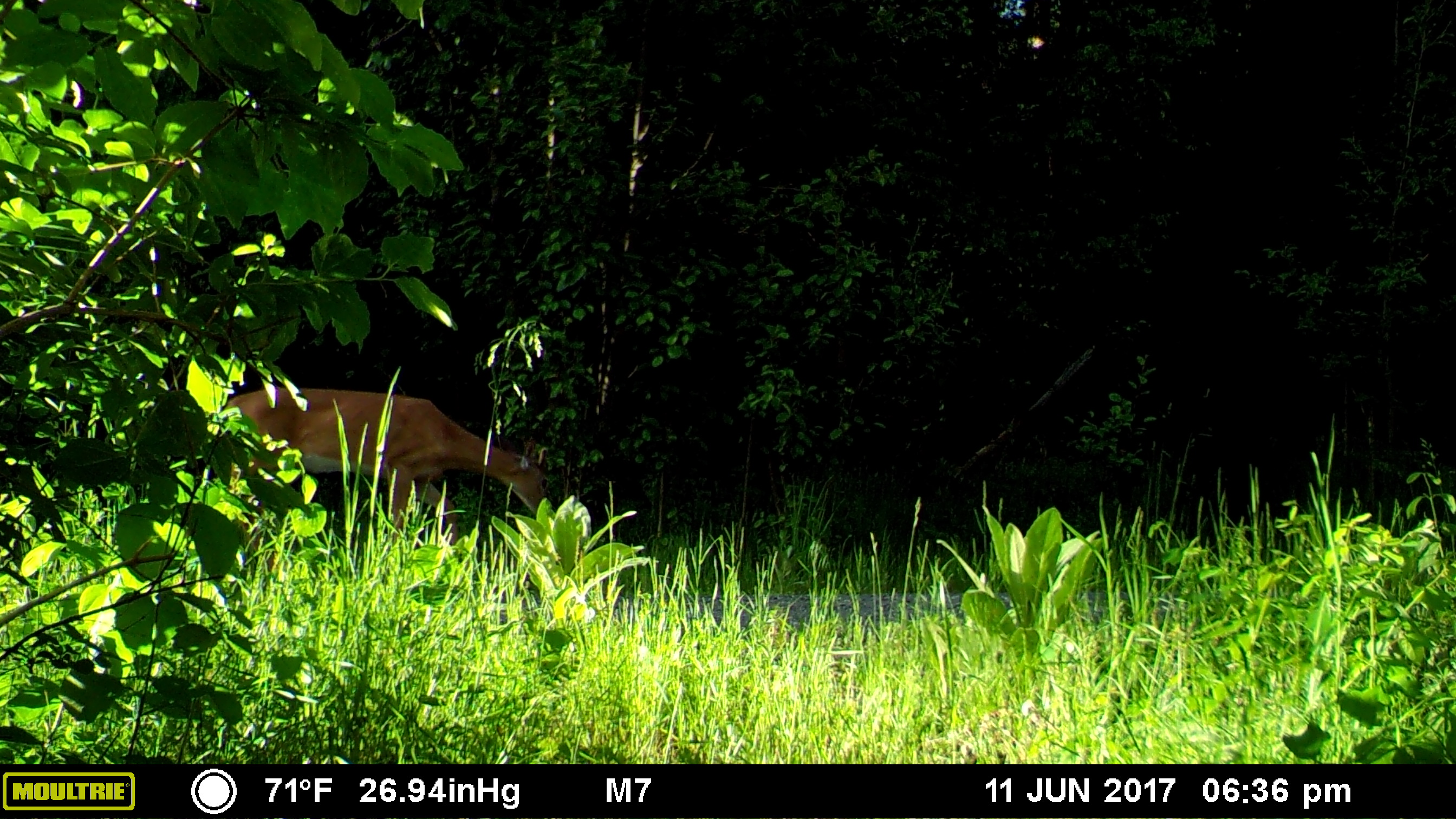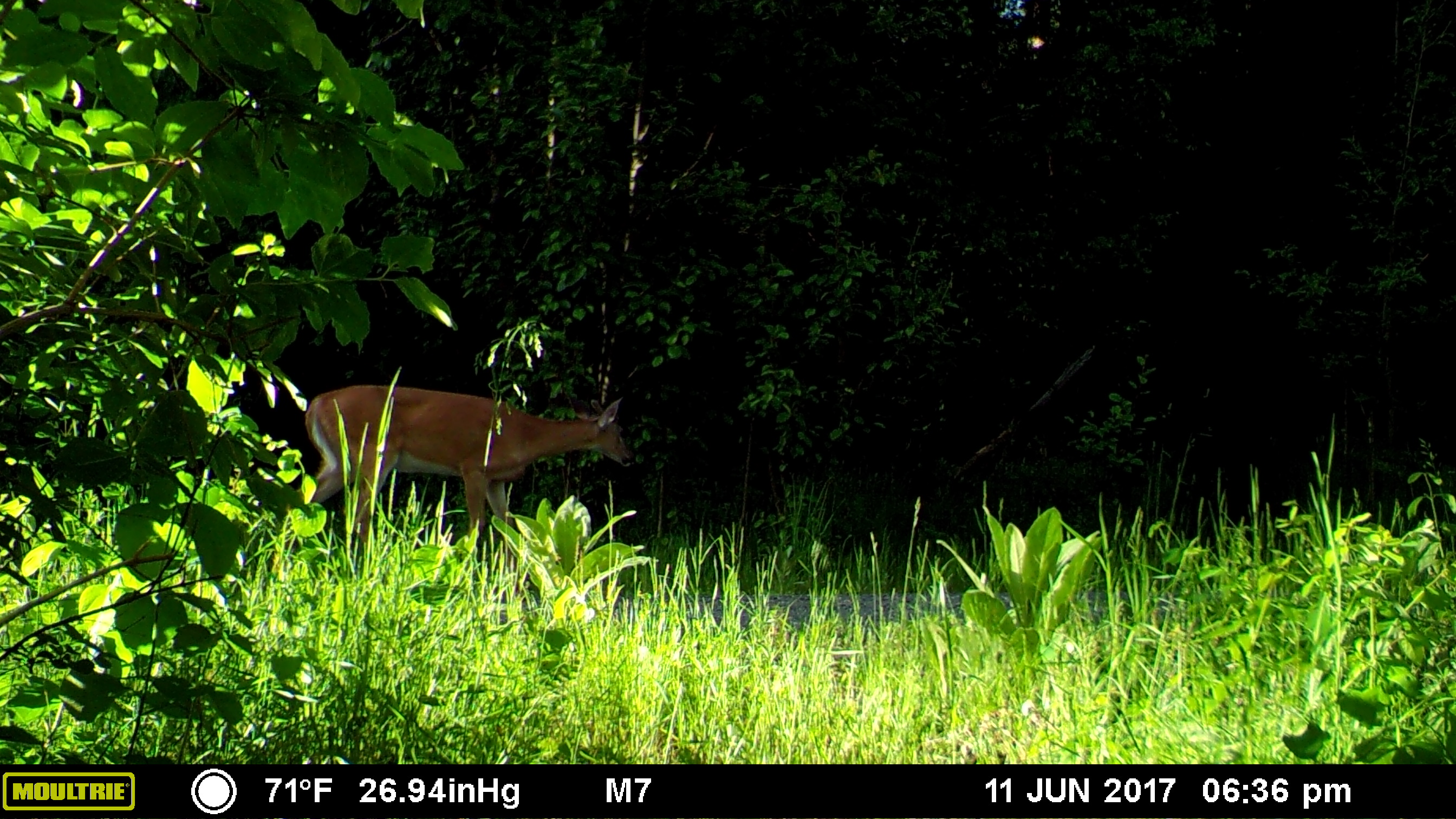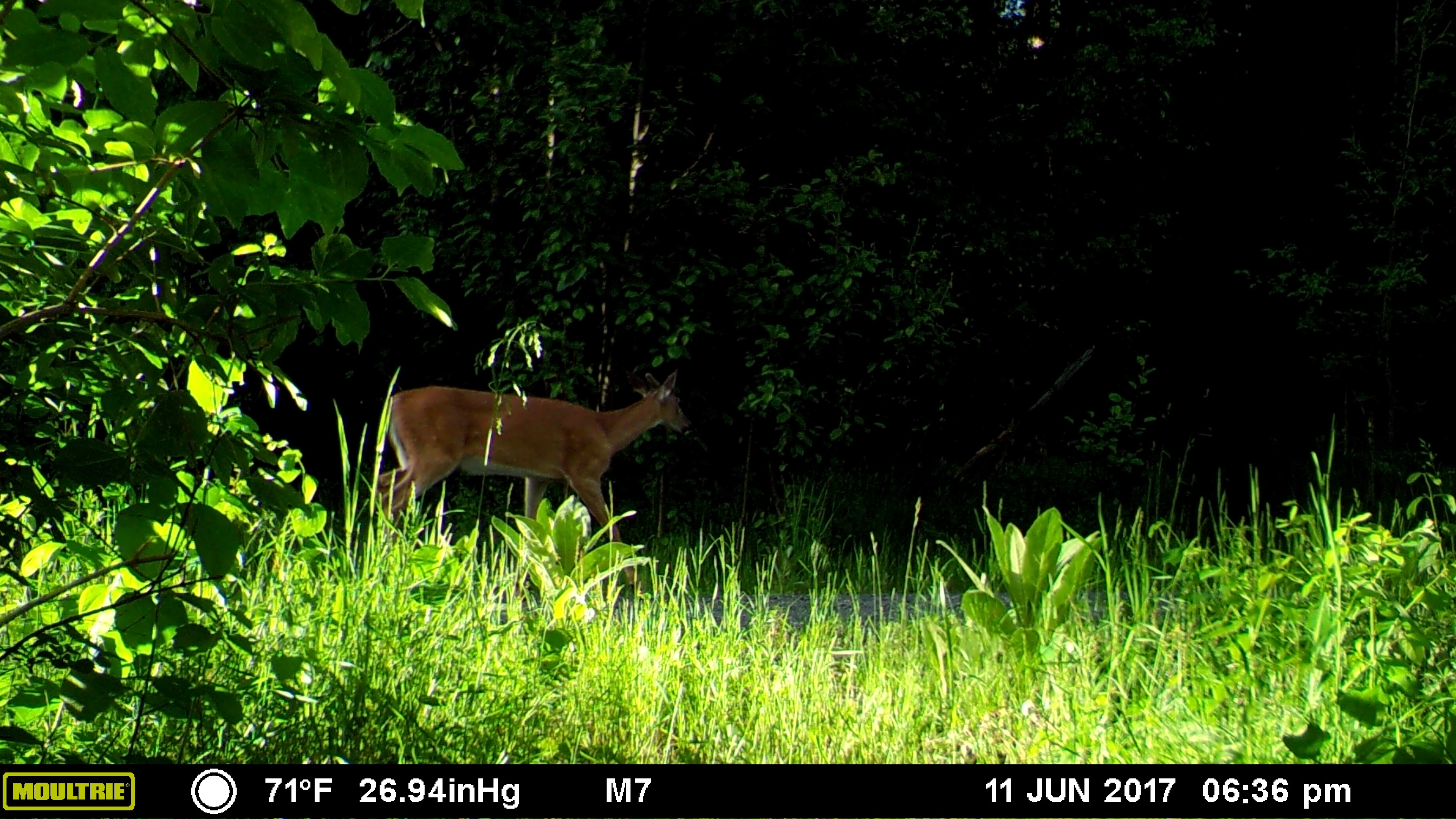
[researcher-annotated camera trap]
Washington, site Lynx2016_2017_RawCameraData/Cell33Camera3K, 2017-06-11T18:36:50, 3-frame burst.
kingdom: Animalia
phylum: Chordata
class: Mammalia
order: Artiodactyla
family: Cervidae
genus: Odocoileus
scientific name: Odocoileus virginianus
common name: white-tailed deer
Odocoileus virginianus (white-tailed deer). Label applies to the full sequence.